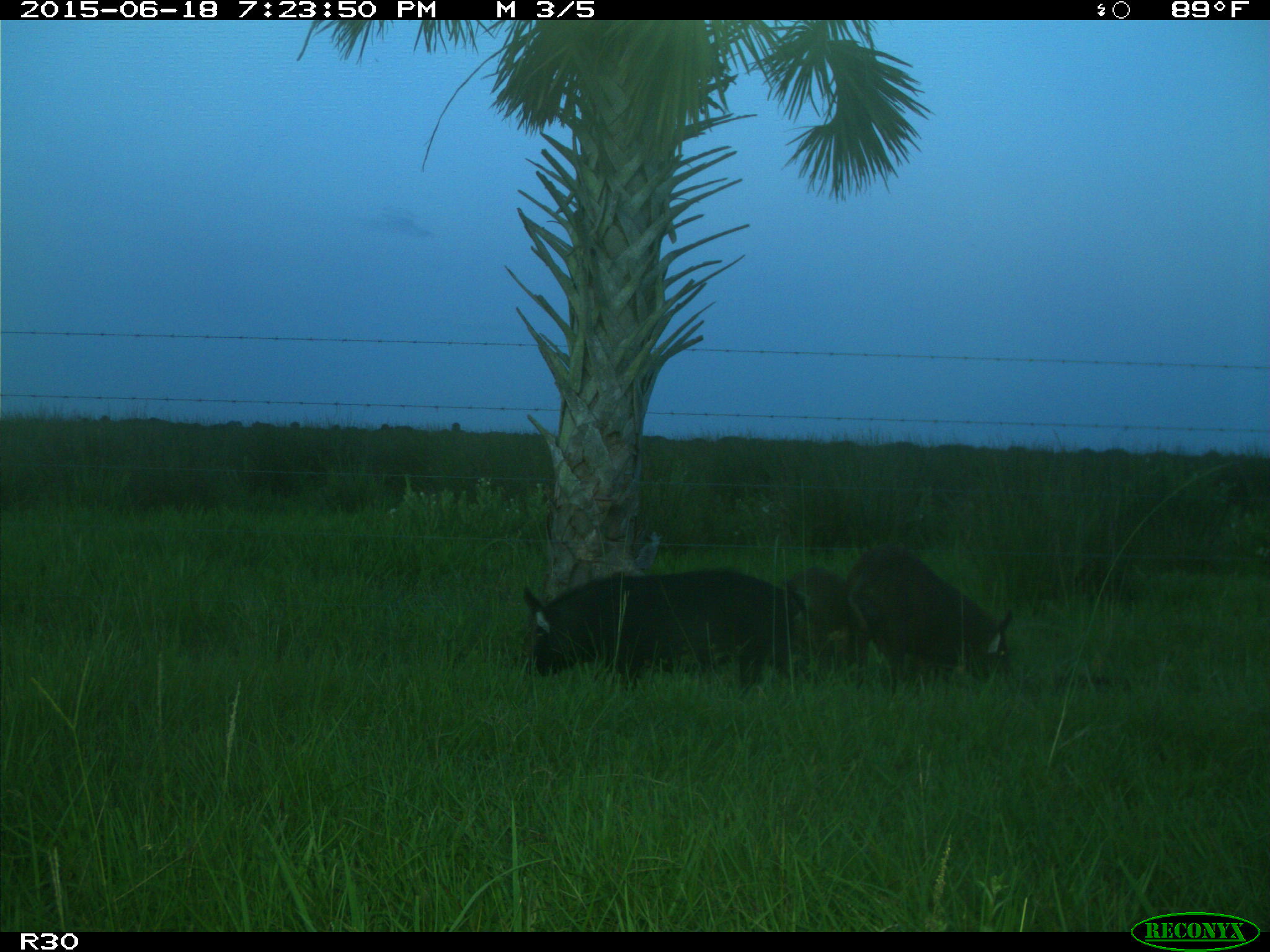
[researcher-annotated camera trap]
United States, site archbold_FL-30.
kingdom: Animalia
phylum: Chordata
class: Mammalia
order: Artiodactyla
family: Suidae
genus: Sus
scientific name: Sus scrofa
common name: wild boar